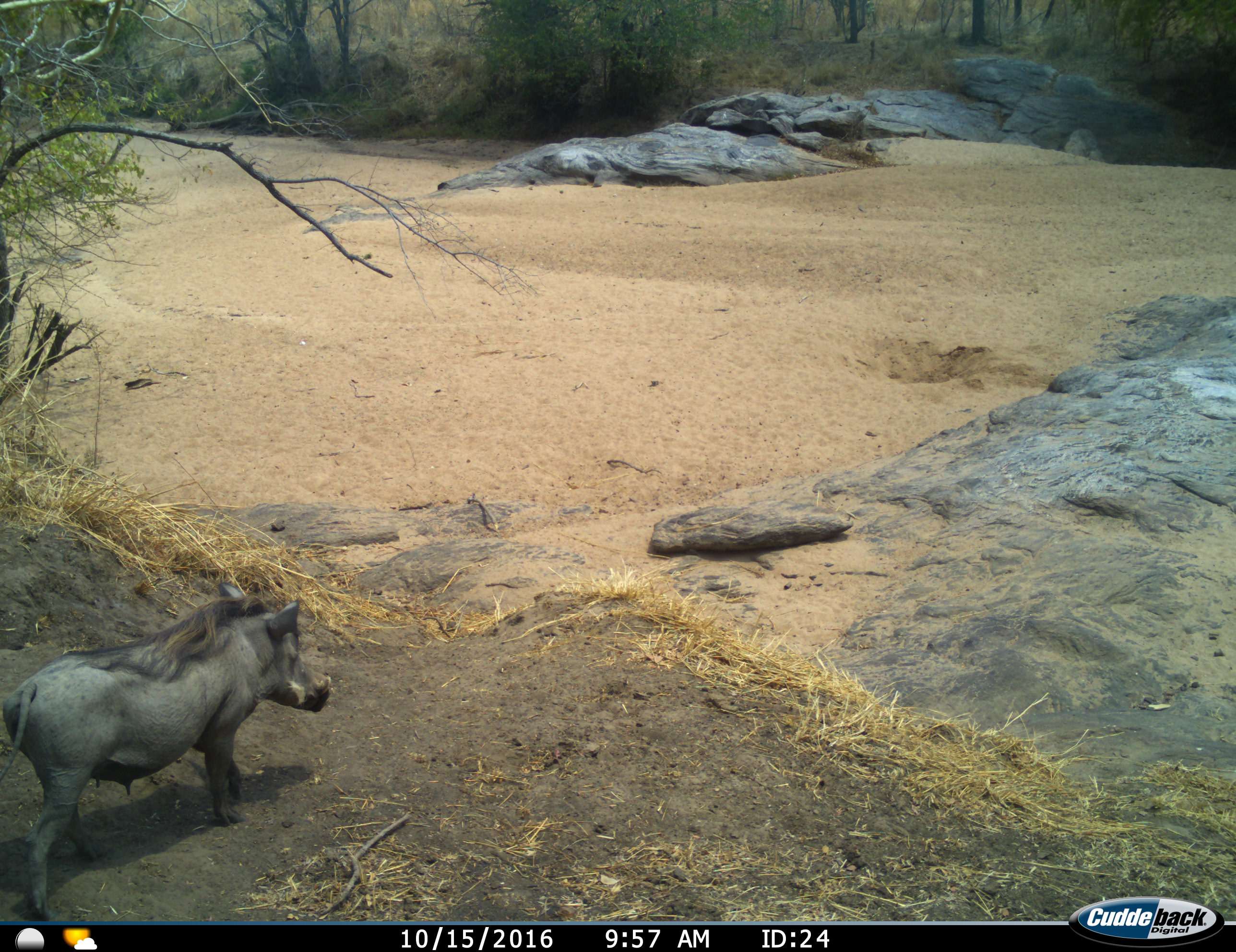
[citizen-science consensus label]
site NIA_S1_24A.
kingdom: Animalia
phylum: Chordata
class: Mammalia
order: Artiodactyla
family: Suidae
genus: Phacochoerus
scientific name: Phacochoerus africanus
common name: warthog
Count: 1.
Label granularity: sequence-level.